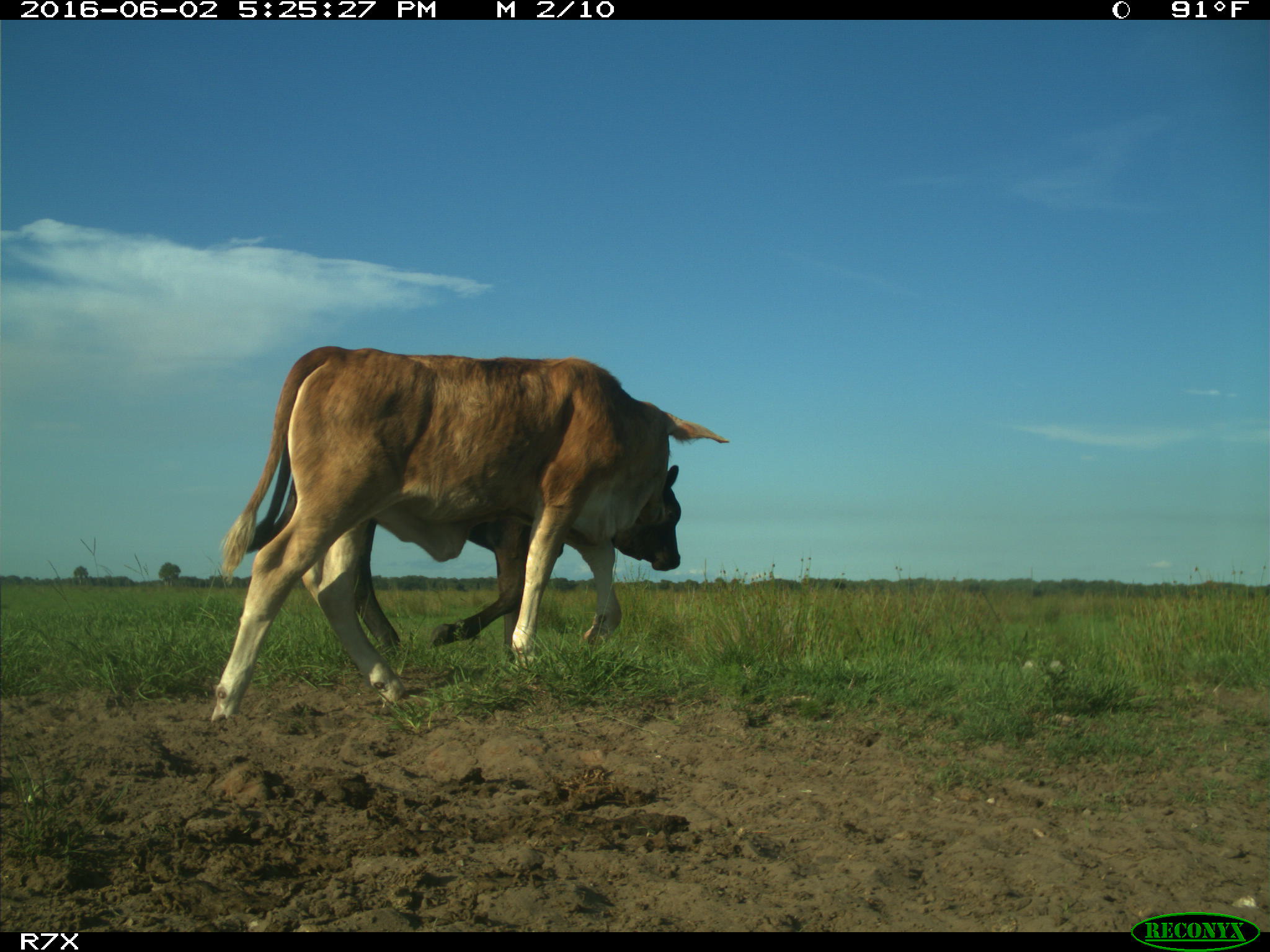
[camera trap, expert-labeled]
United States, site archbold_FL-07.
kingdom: Animalia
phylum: Chordata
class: Mammalia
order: Artiodactyla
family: Bovidae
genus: Bos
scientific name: Bos taurus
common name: domestic cow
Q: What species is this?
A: Bos taurus (domestic cow).